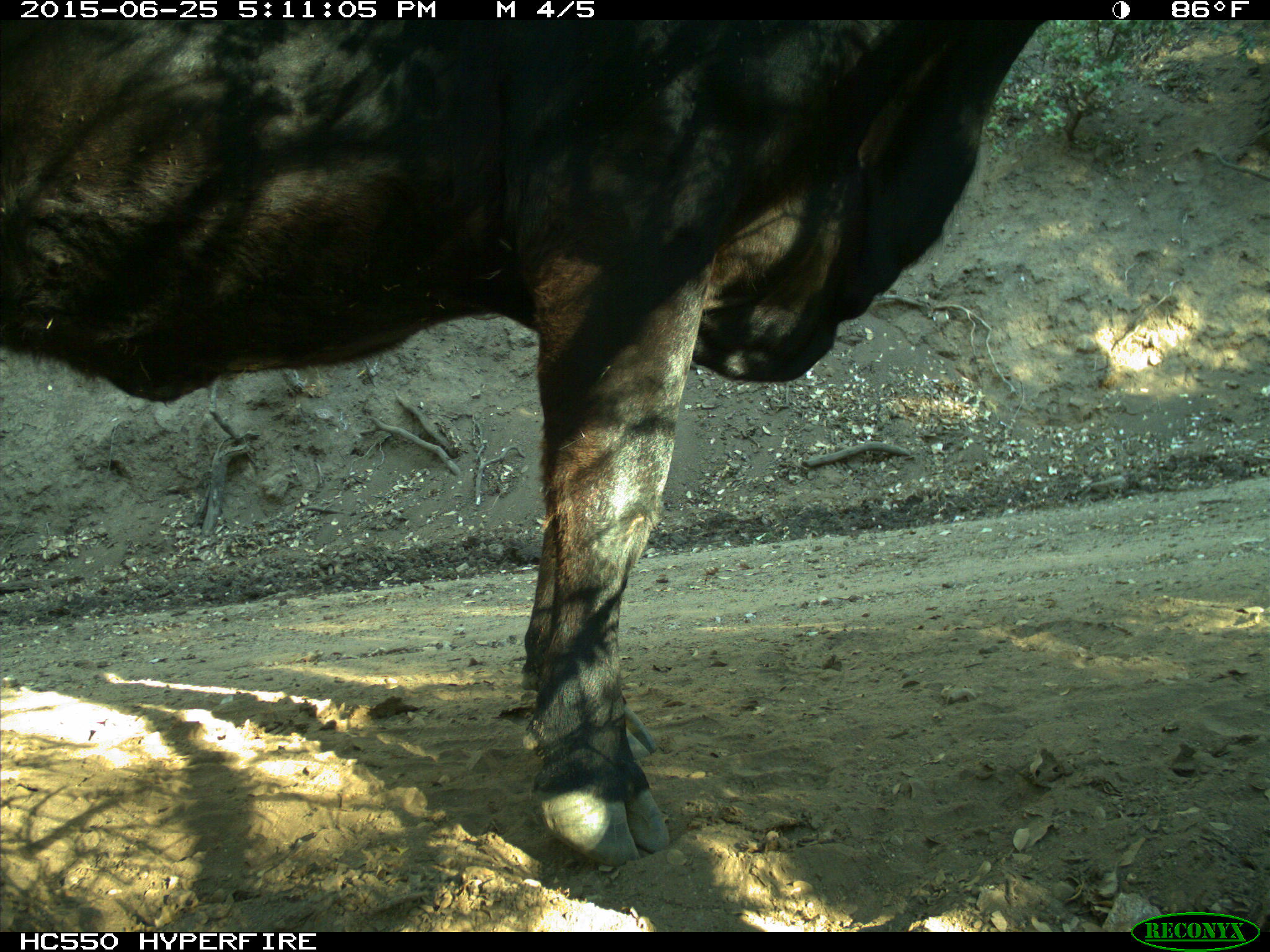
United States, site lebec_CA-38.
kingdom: Animalia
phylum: Chordata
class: Mammalia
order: Artiodactyla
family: Bovidae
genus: Bos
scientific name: Bos taurus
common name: domestic cow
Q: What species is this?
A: Bos taurus (domestic cow).